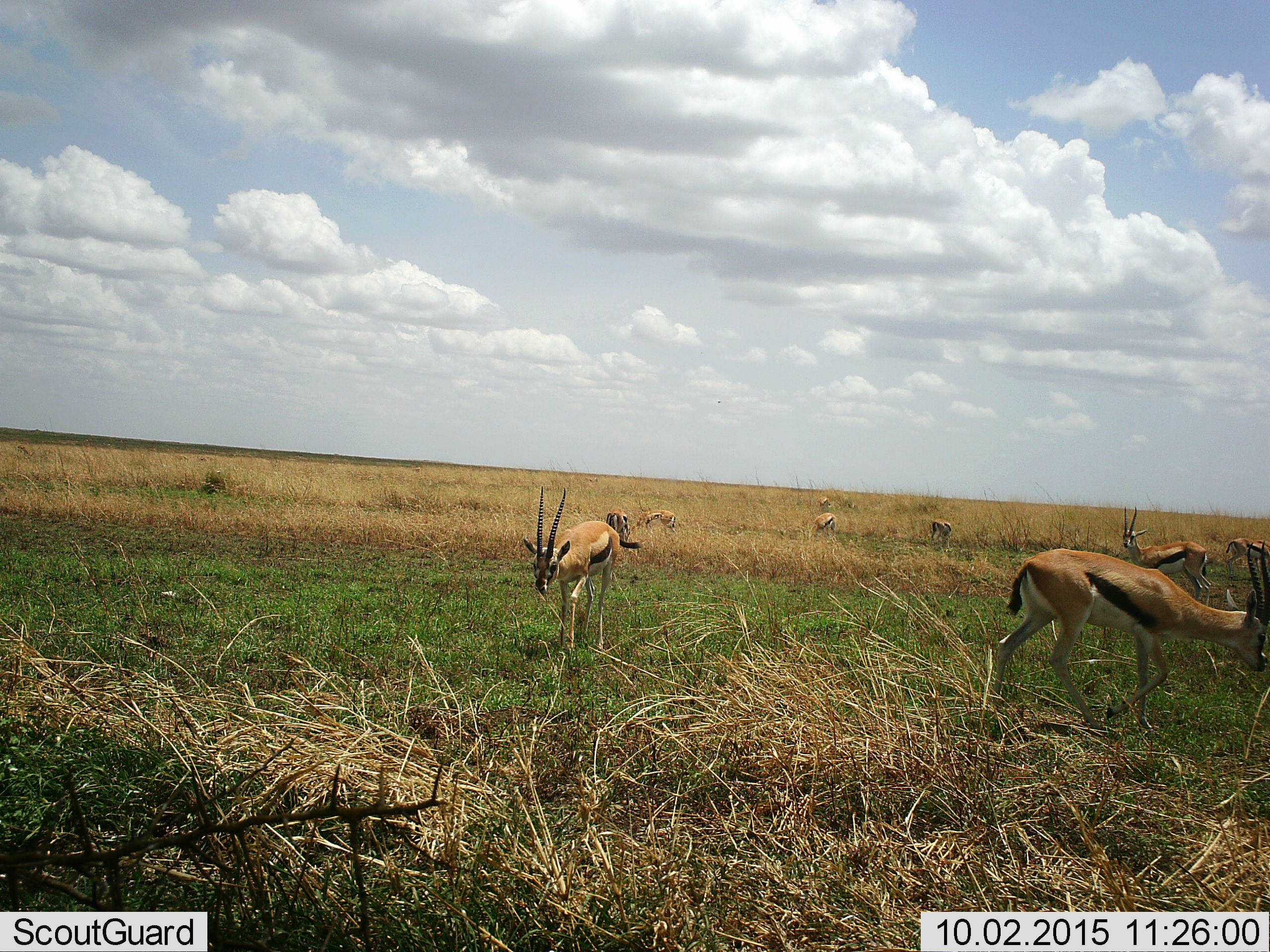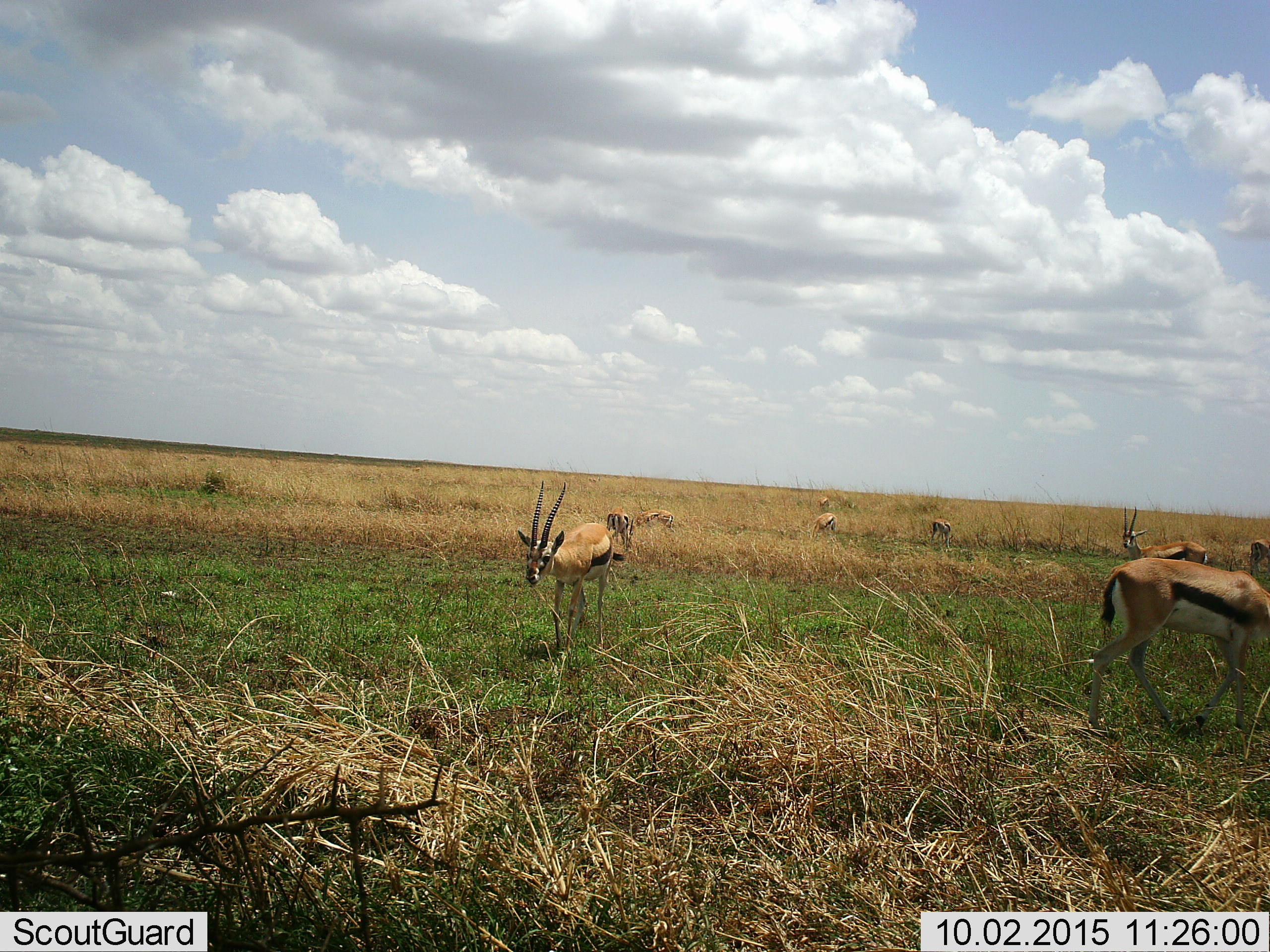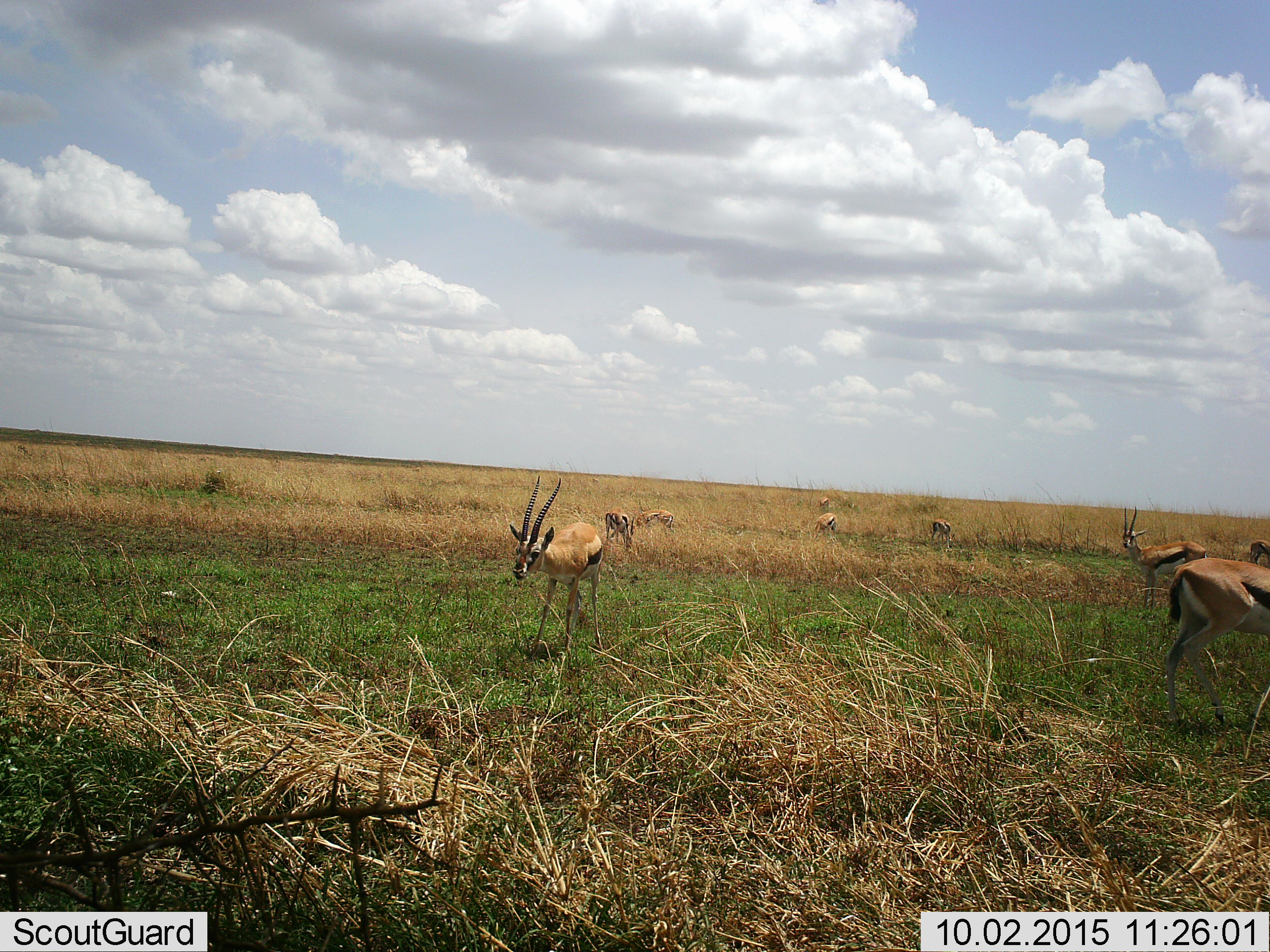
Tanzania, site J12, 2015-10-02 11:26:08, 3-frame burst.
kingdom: Animalia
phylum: Chordata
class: Mammalia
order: Artiodactyla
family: Bovidae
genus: Eudorcas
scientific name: Eudorcas thomsonii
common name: thomson's gazelle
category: gazellethomsons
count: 10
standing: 67%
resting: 0%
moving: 89%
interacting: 0%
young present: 0%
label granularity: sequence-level